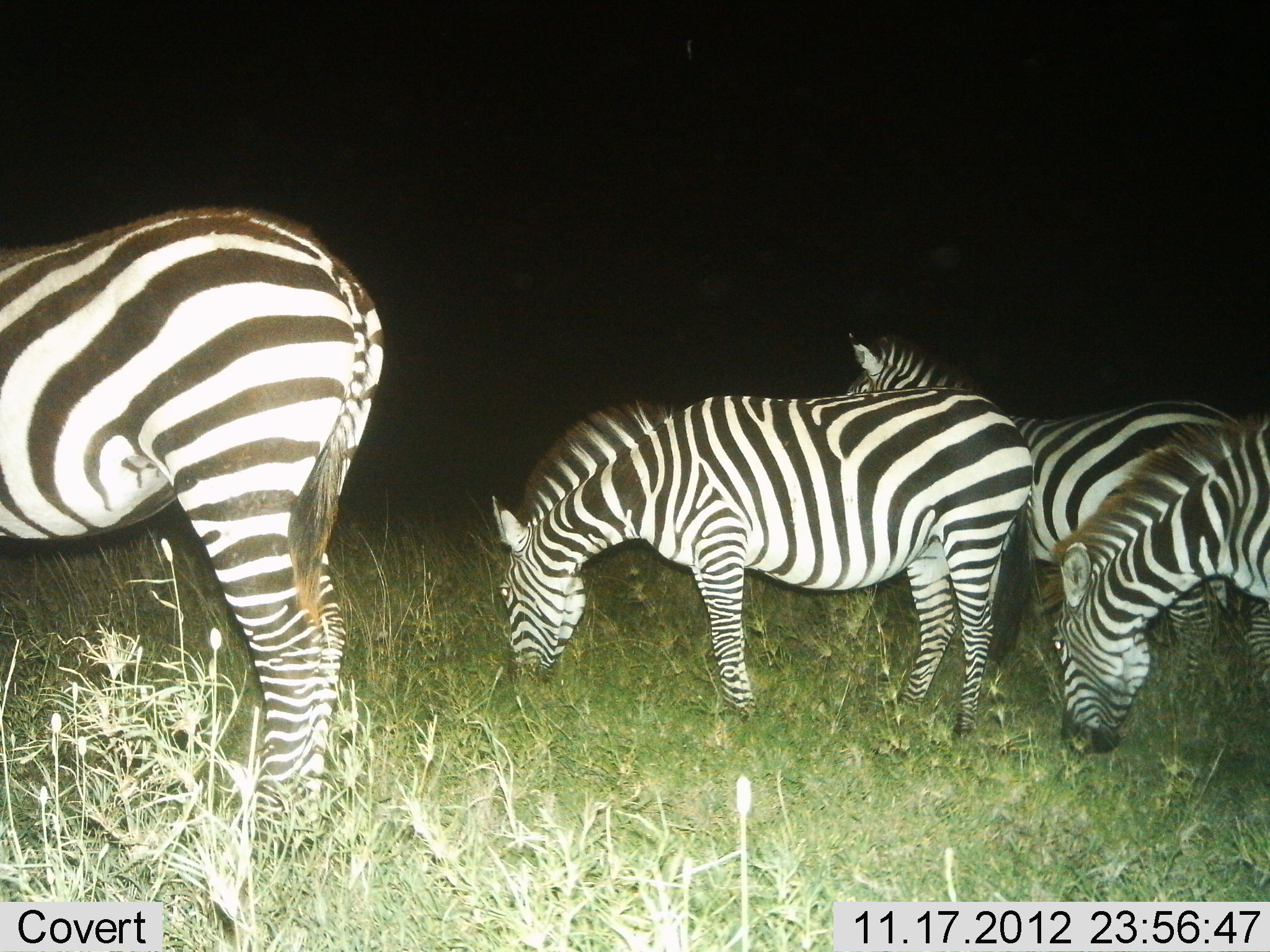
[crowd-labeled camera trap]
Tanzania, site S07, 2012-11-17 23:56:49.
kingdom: Animalia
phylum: Chordata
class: Mammalia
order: Perissodactyla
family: Equidae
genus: Equus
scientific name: Equus quagga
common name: plains zebra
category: zebra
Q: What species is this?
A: Zebra (plains zebra) (Equus quagga).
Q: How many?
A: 4.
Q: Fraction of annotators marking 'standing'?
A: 70%.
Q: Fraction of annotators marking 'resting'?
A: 0%.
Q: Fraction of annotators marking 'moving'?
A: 0%.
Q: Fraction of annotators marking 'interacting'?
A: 0%.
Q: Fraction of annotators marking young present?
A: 0%.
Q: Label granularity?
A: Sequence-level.